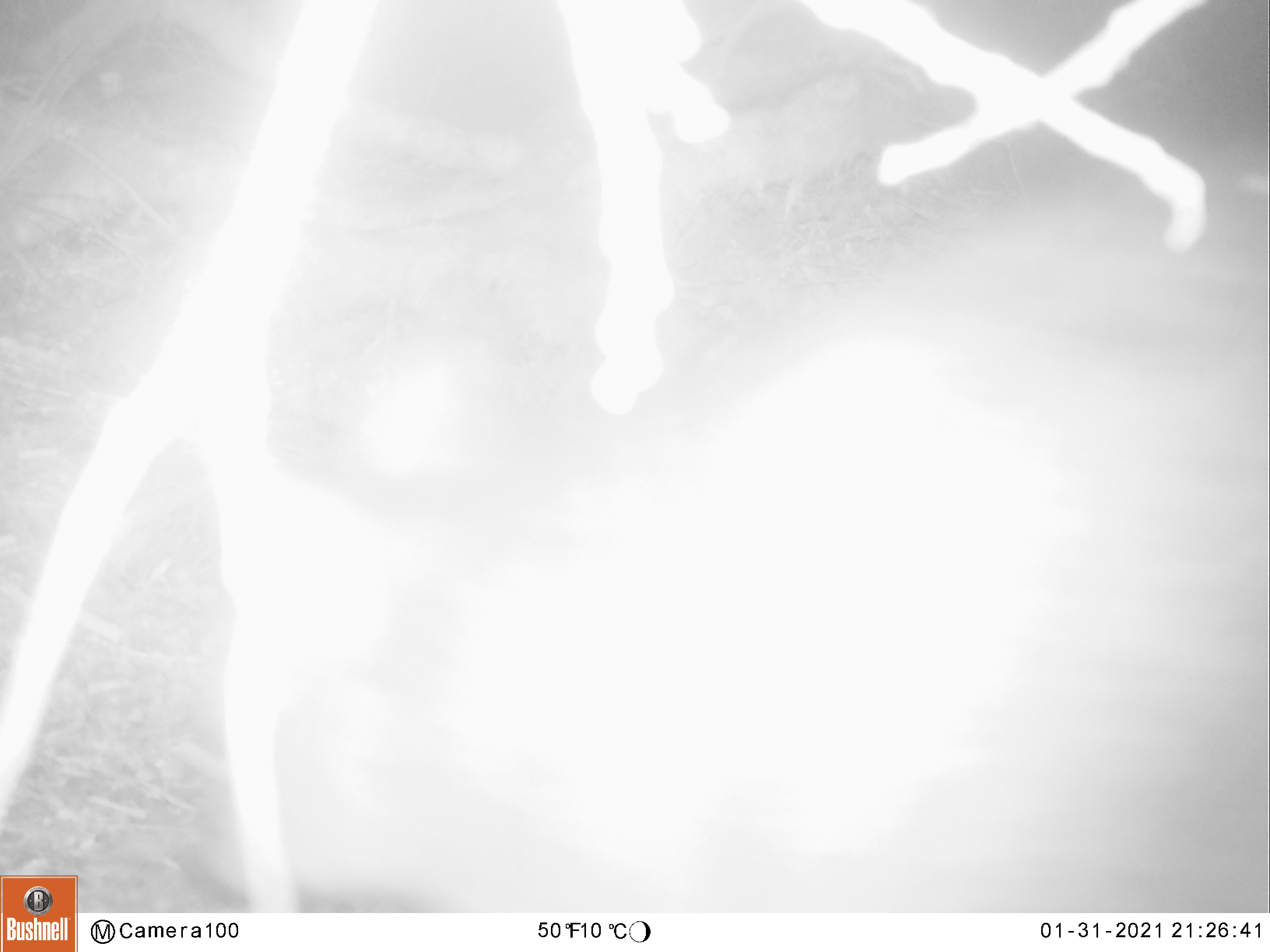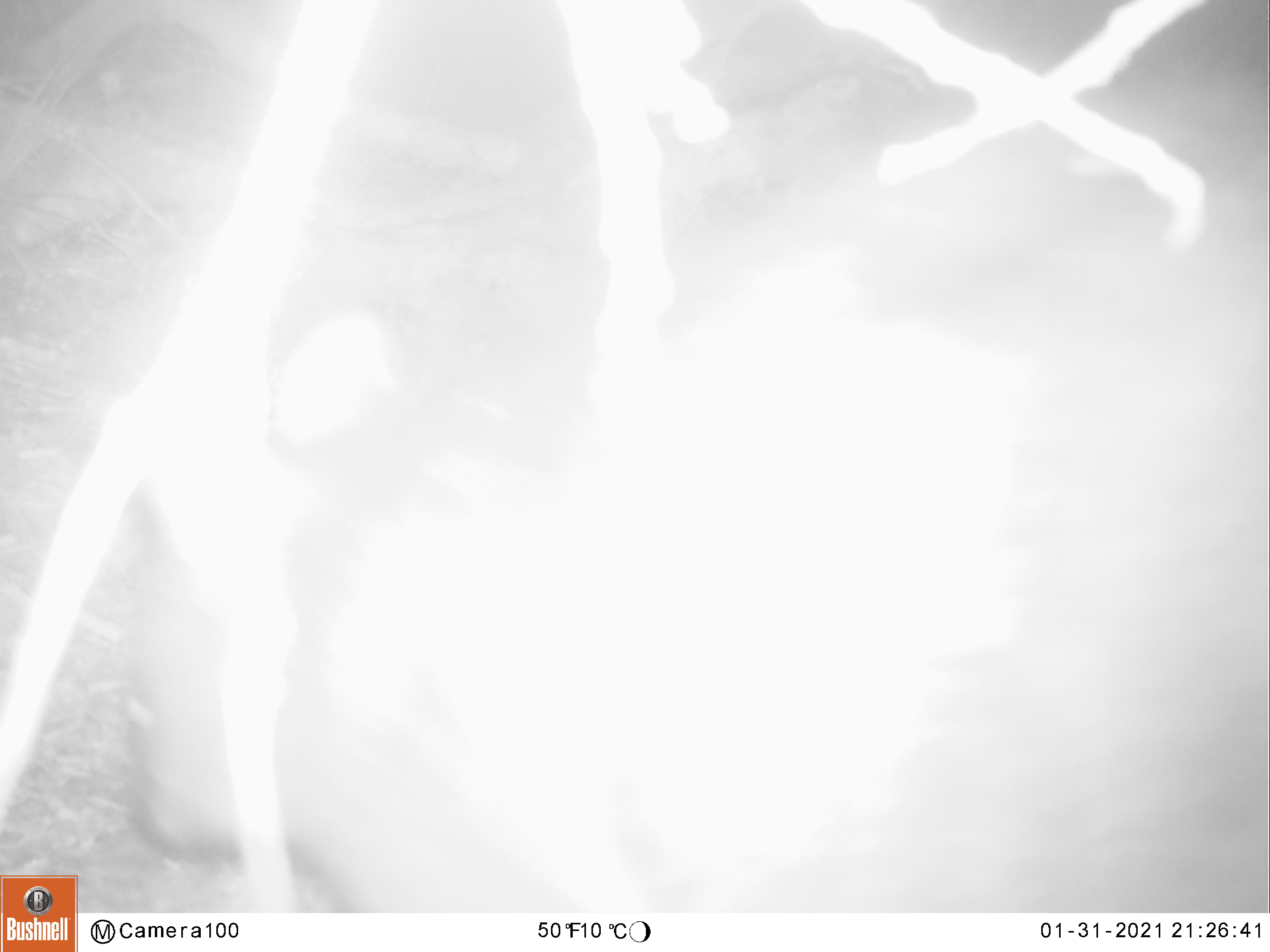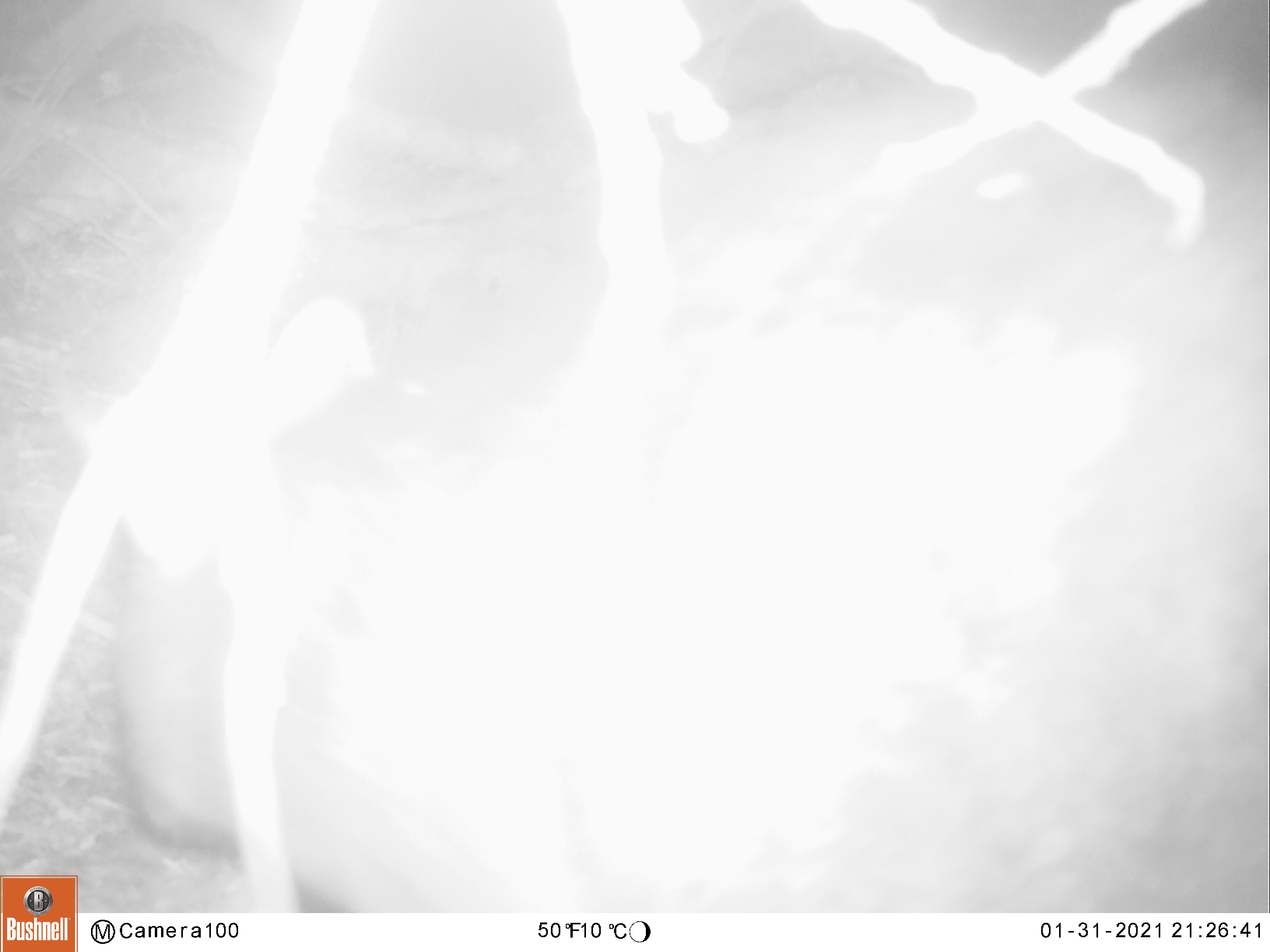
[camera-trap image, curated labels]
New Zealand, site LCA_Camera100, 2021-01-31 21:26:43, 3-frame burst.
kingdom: Animalia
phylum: Chordata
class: Mammalia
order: Diprotodontia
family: Phalangeridae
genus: Trichosurus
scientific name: Trichosurus vulpecula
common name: common brushtail possum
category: possum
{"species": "possum (common brushtail possum) (Trichosurus vulpecula)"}